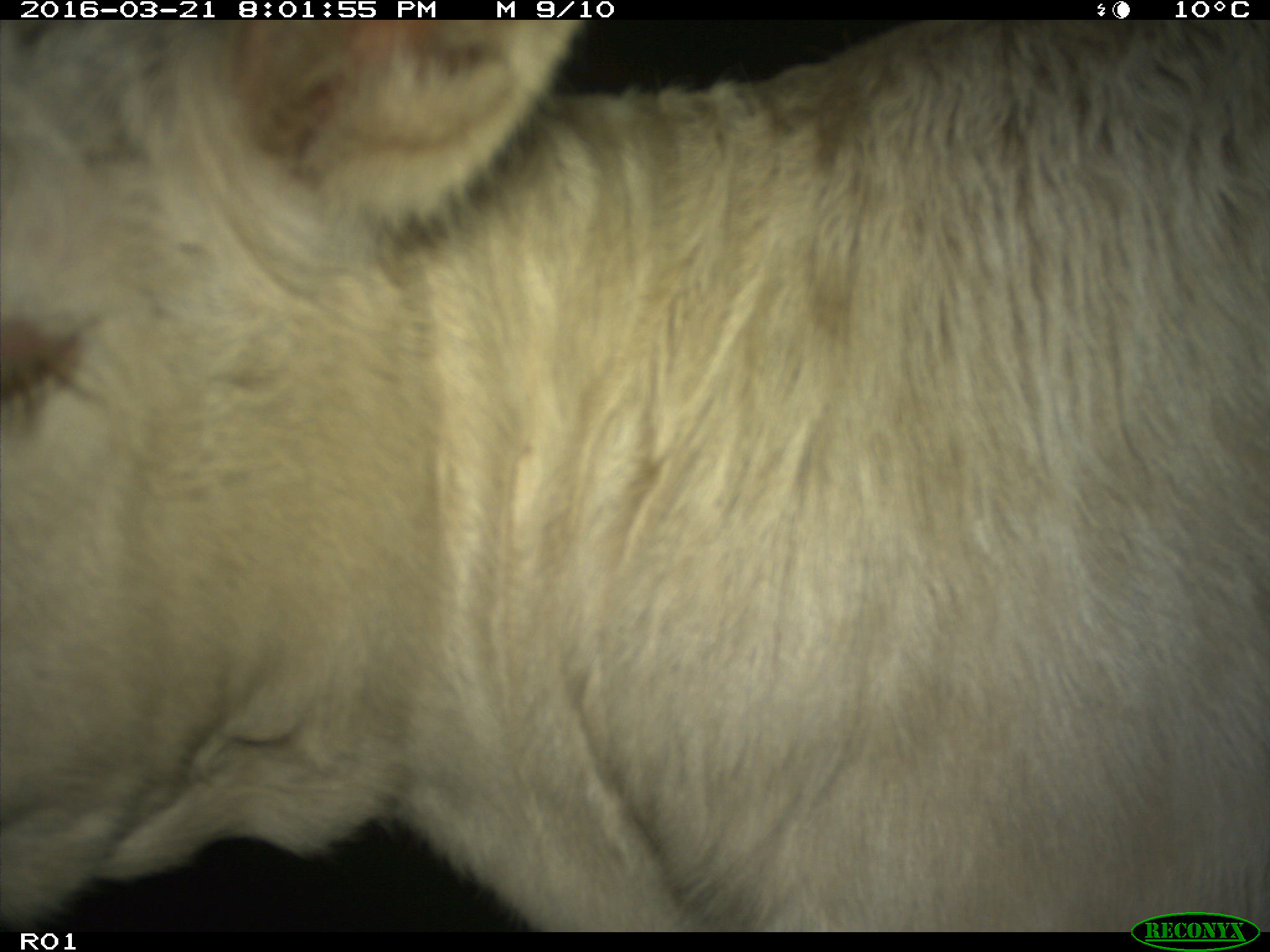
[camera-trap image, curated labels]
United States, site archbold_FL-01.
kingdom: Animalia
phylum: Chordata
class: Mammalia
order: Artiodactyla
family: Bovidae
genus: Bos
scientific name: Bos taurus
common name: domestic cow